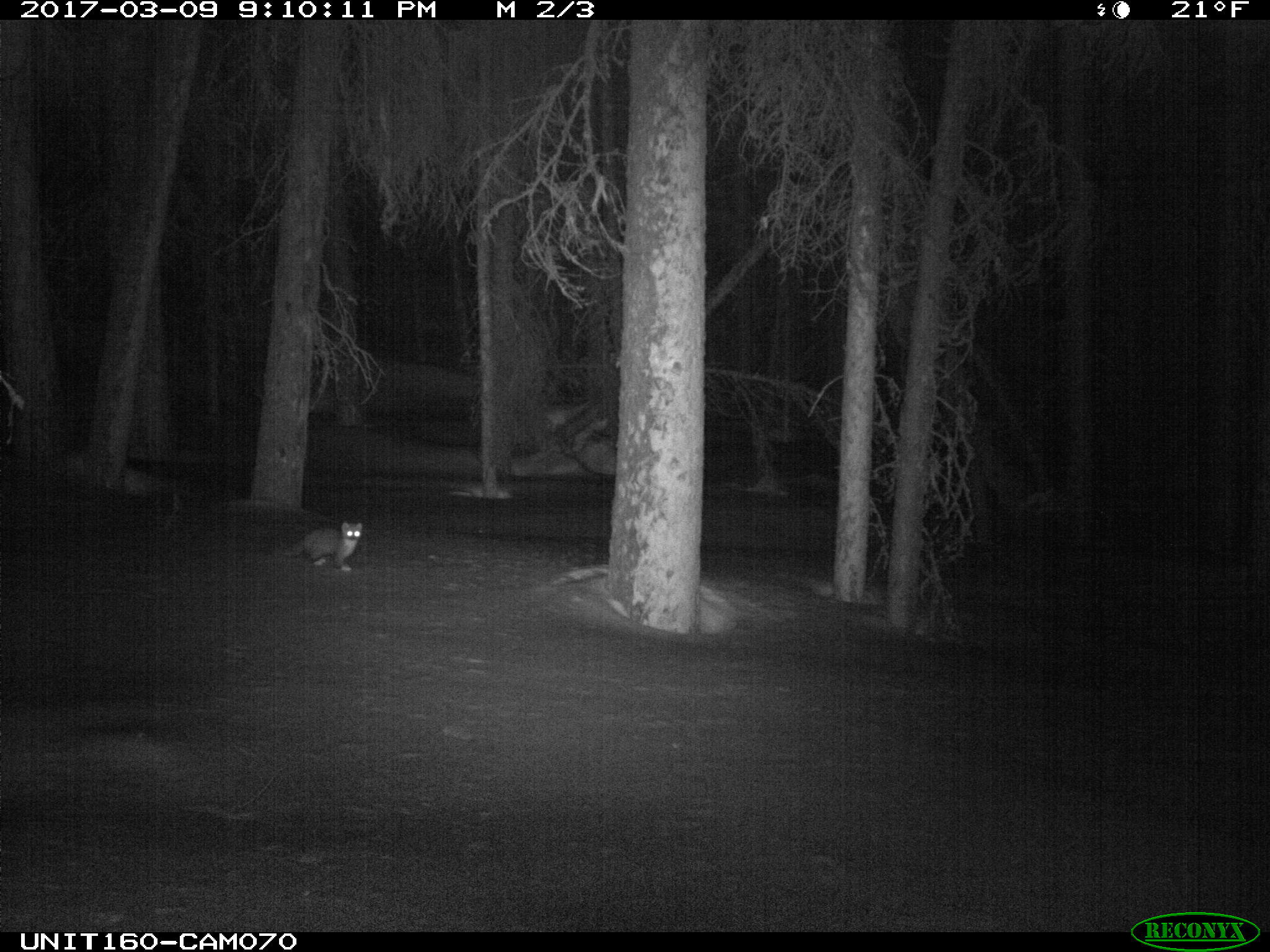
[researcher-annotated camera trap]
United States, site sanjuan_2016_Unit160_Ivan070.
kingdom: Animalia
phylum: Chordata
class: Mammalia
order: Carnivora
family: Mustelidae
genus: Martes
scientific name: Martes americana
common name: american marten